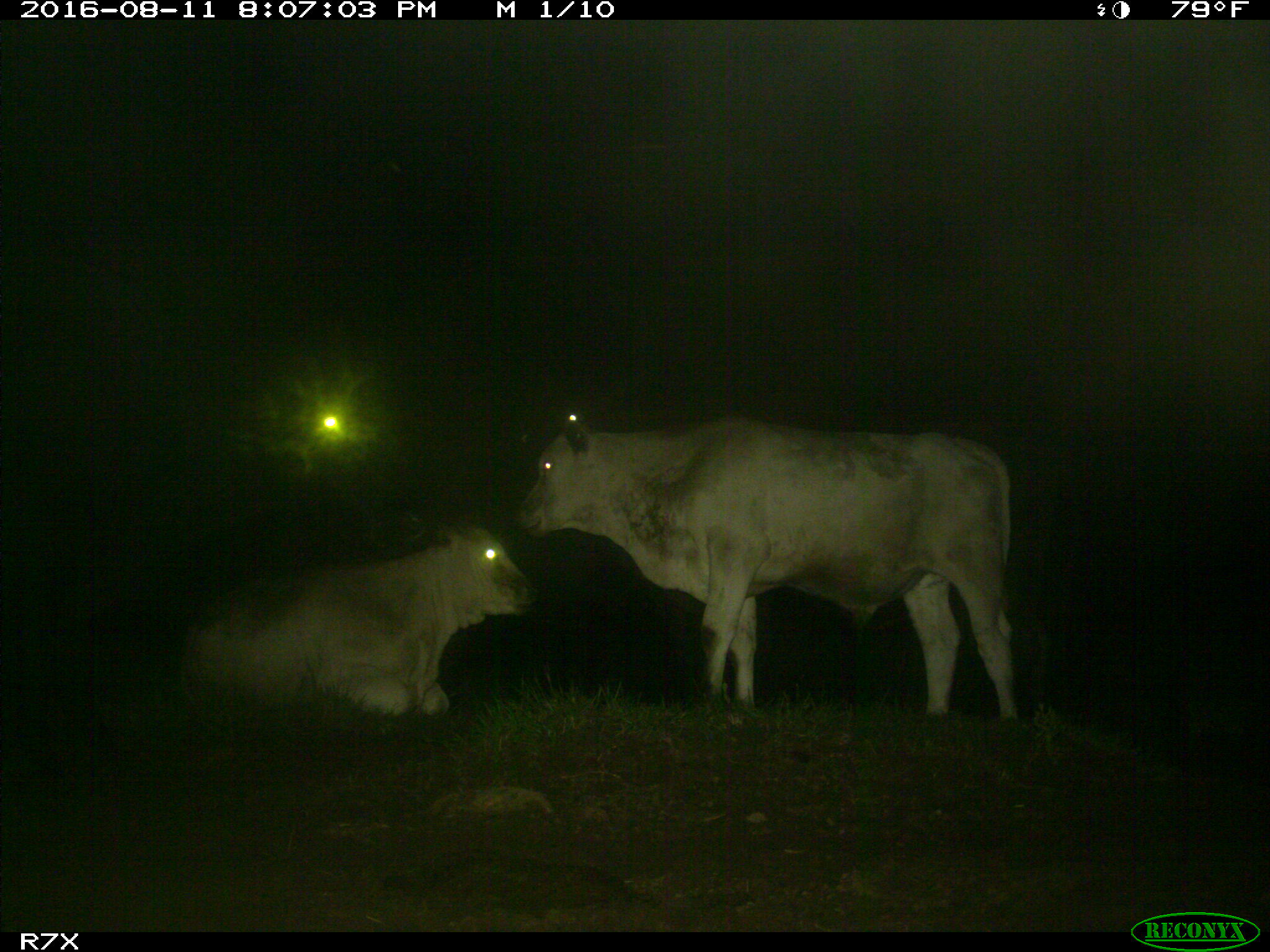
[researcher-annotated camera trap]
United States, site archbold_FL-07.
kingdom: Animalia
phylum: Chordata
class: Mammalia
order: Artiodactyla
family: Bovidae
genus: Bos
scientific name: Bos taurus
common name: domestic cow